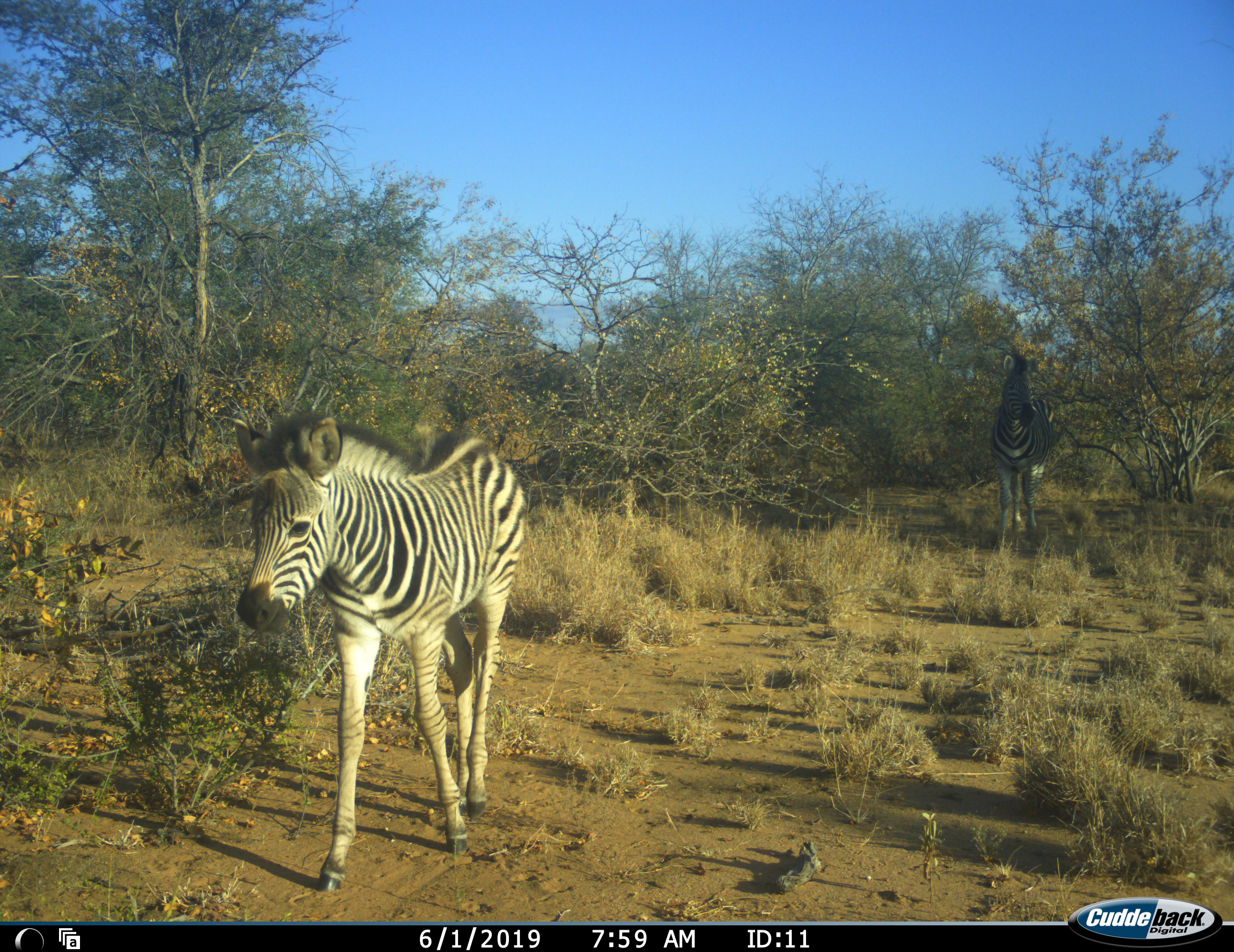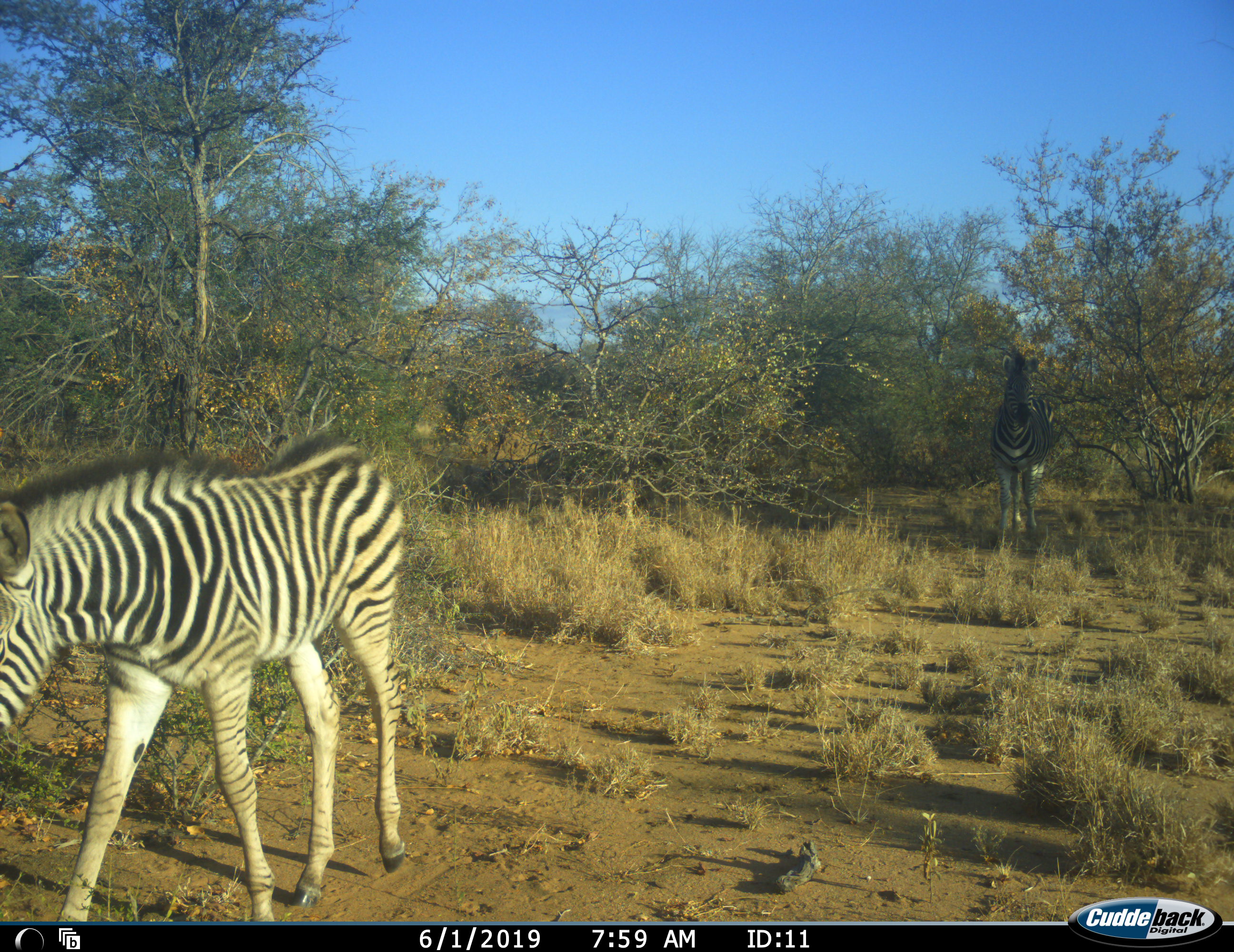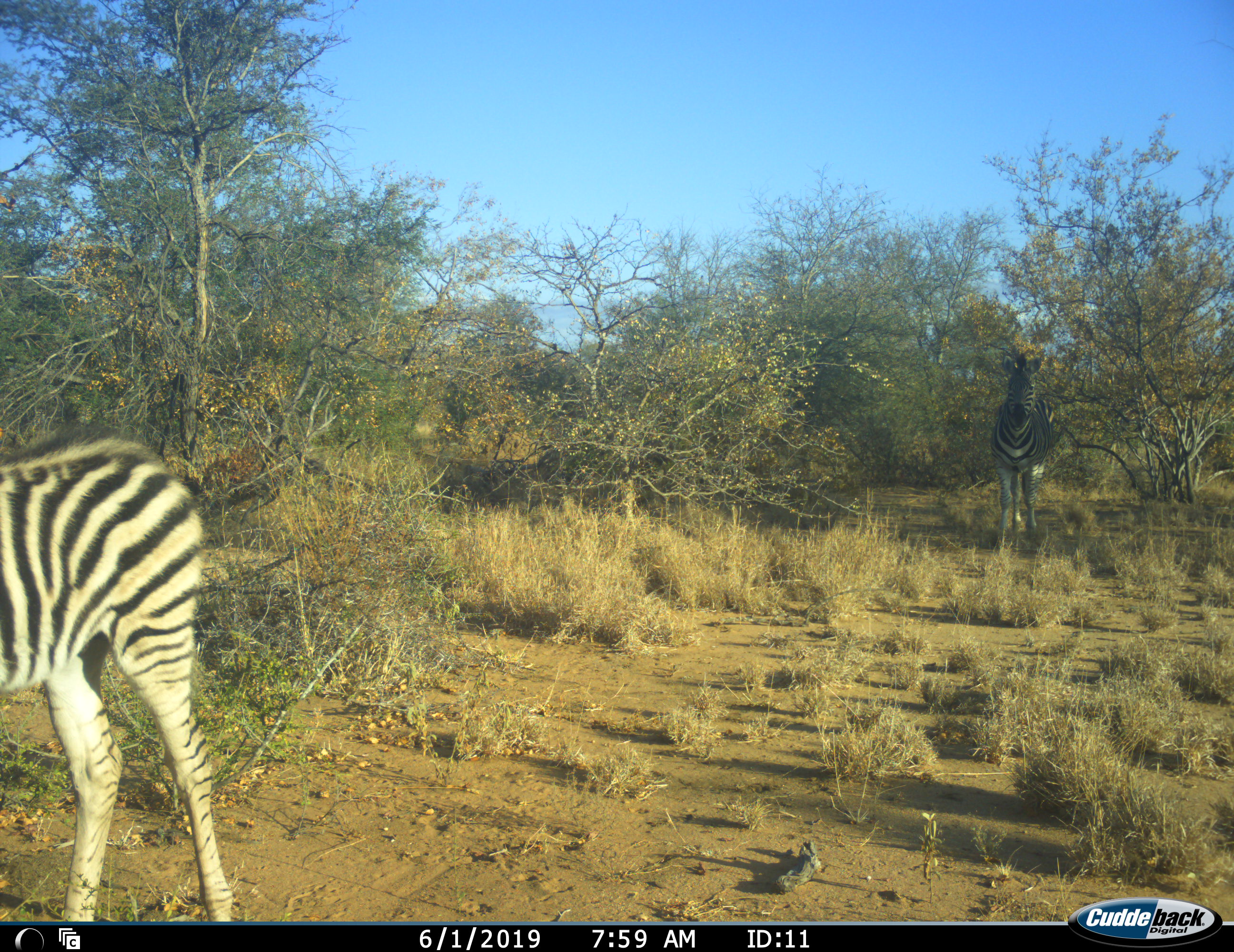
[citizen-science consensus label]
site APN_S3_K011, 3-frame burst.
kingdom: Animalia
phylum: Chordata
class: Mammalia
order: Perissodactyla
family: Equidae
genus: Equus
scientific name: Equus quagga burchellii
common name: burchell's zebra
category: zebraburchells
Zebraburchells (burchell's zebra) (Equus quagga burchellii), count 2. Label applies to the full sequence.